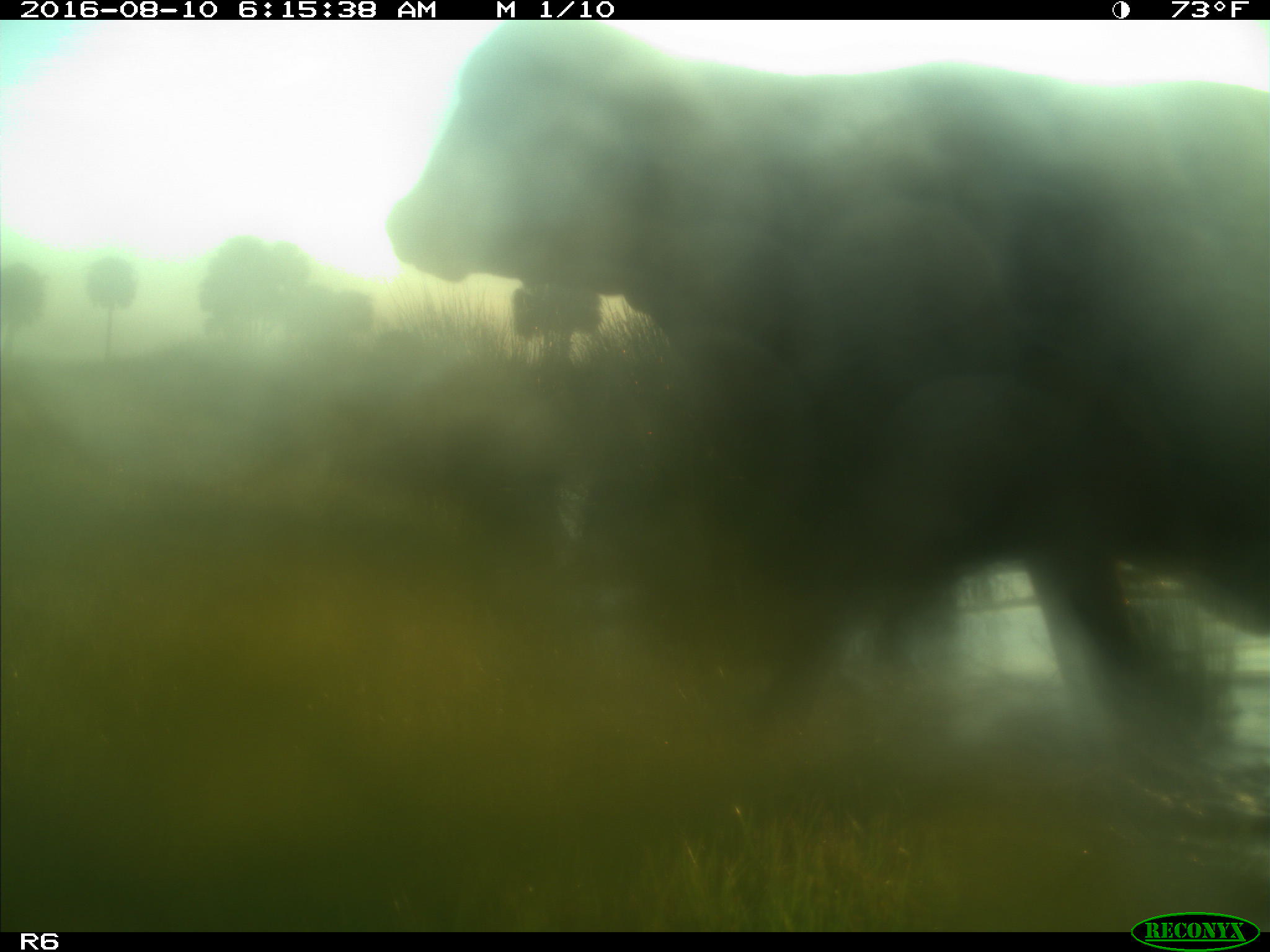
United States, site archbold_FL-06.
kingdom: Animalia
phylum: Chordata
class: Mammalia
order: Artiodactyla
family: Bovidae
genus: Bos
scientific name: Bos taurus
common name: domestic cow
Bos taurus (domestic cow).